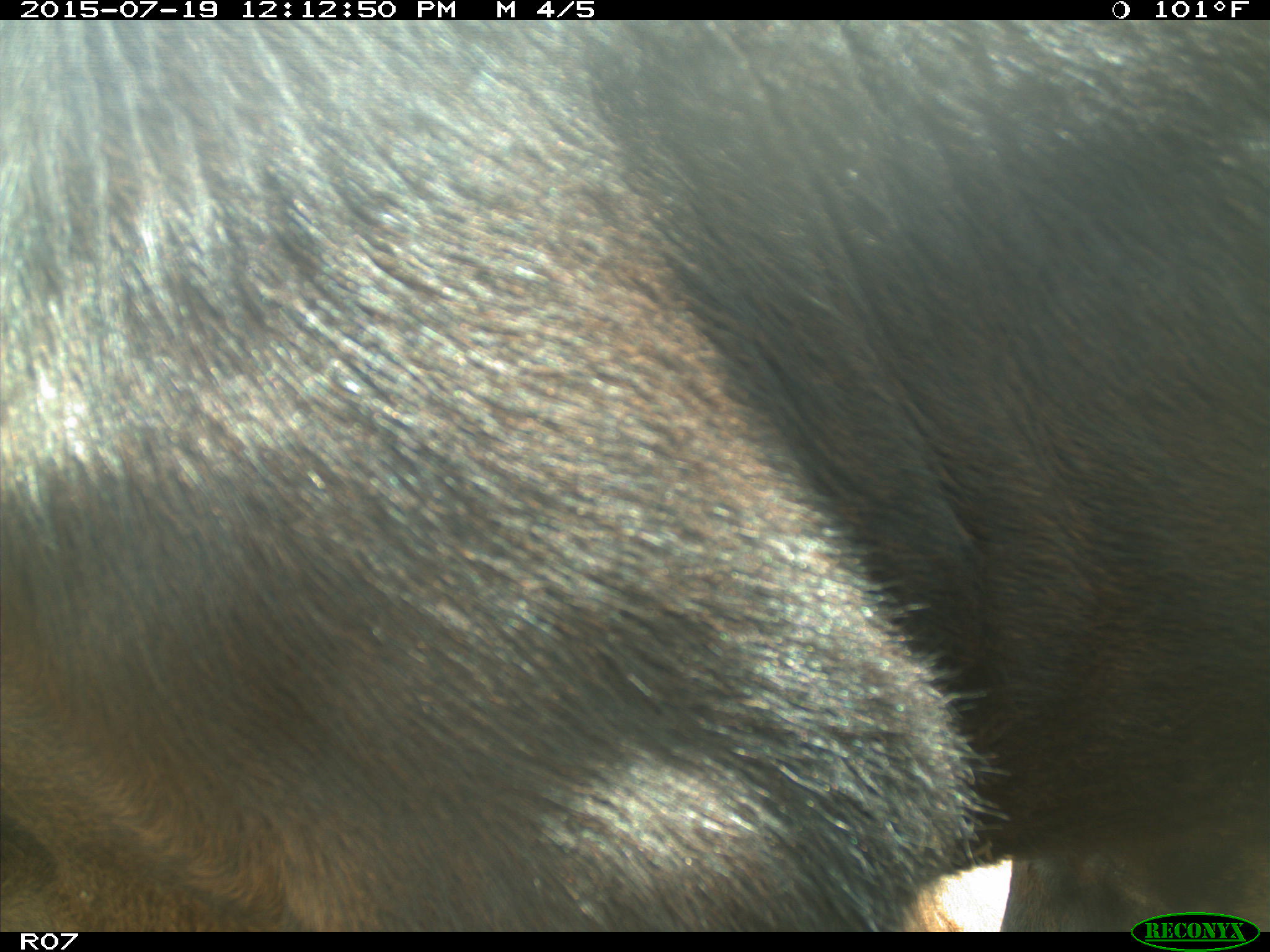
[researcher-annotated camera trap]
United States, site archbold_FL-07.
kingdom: Animalia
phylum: Chordata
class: Mammalia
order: Artiodactyla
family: Bovidae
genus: Bos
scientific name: Bos taurus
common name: domestic cow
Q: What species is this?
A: Bos taurus (domestic cow).